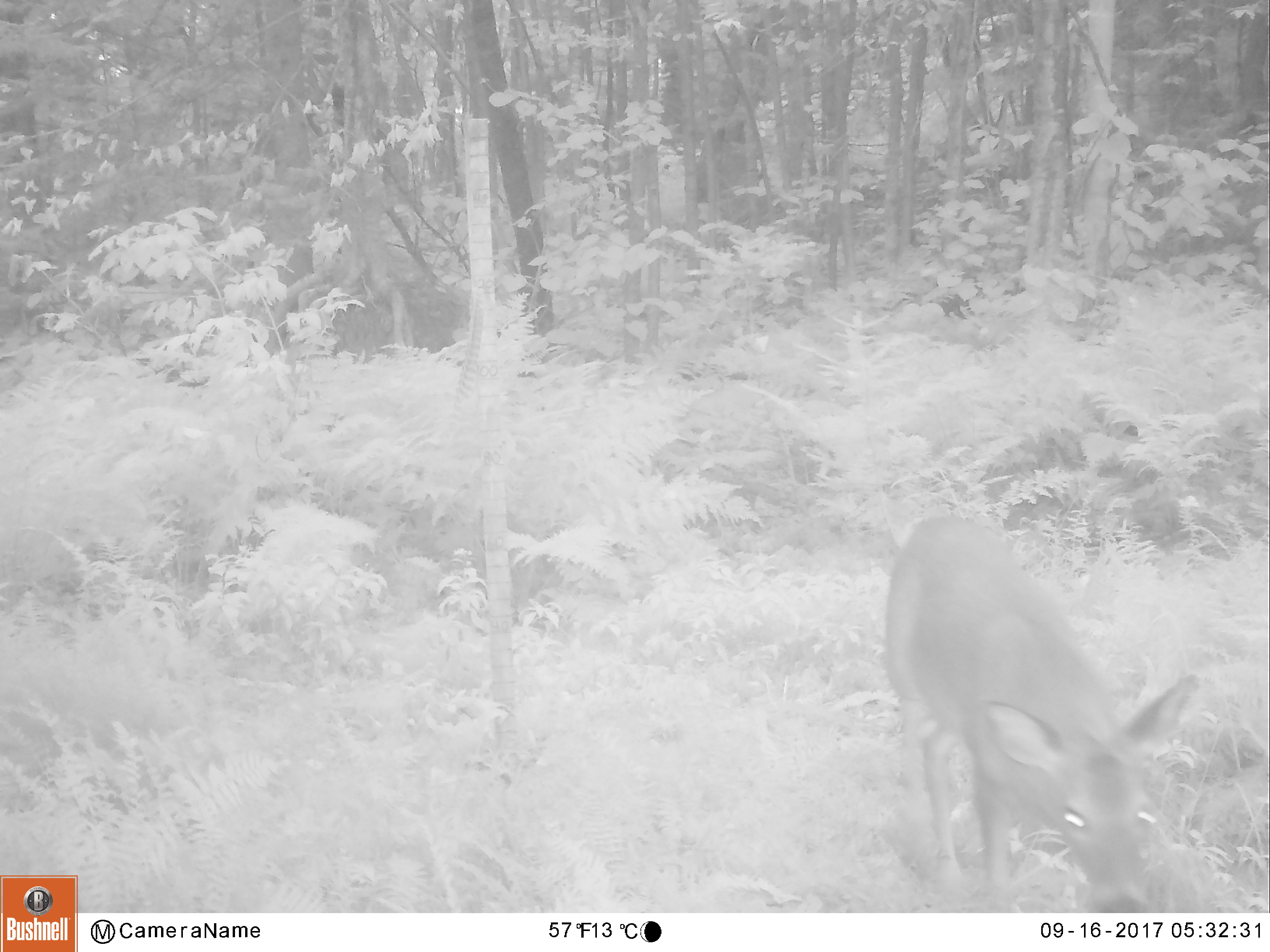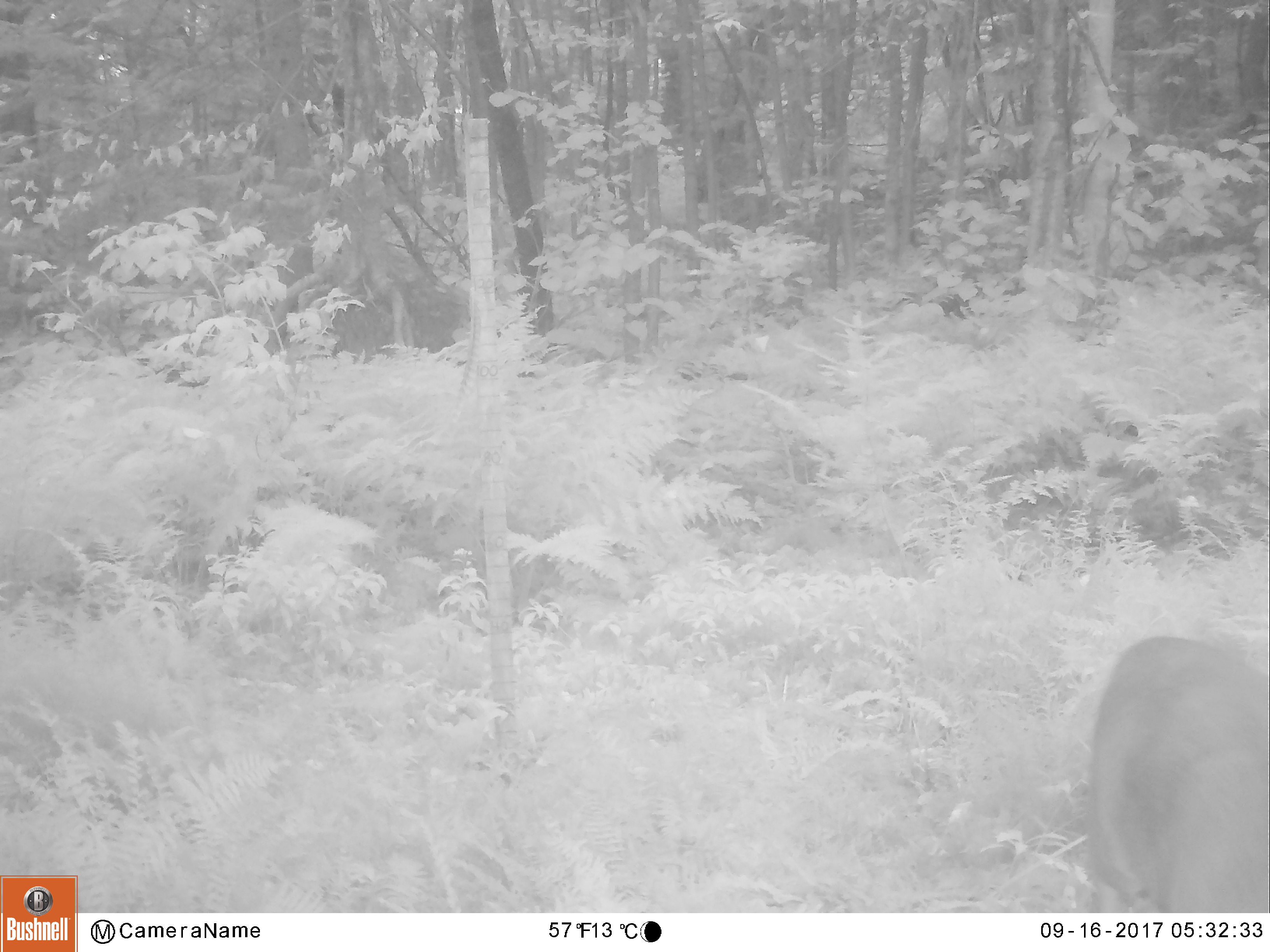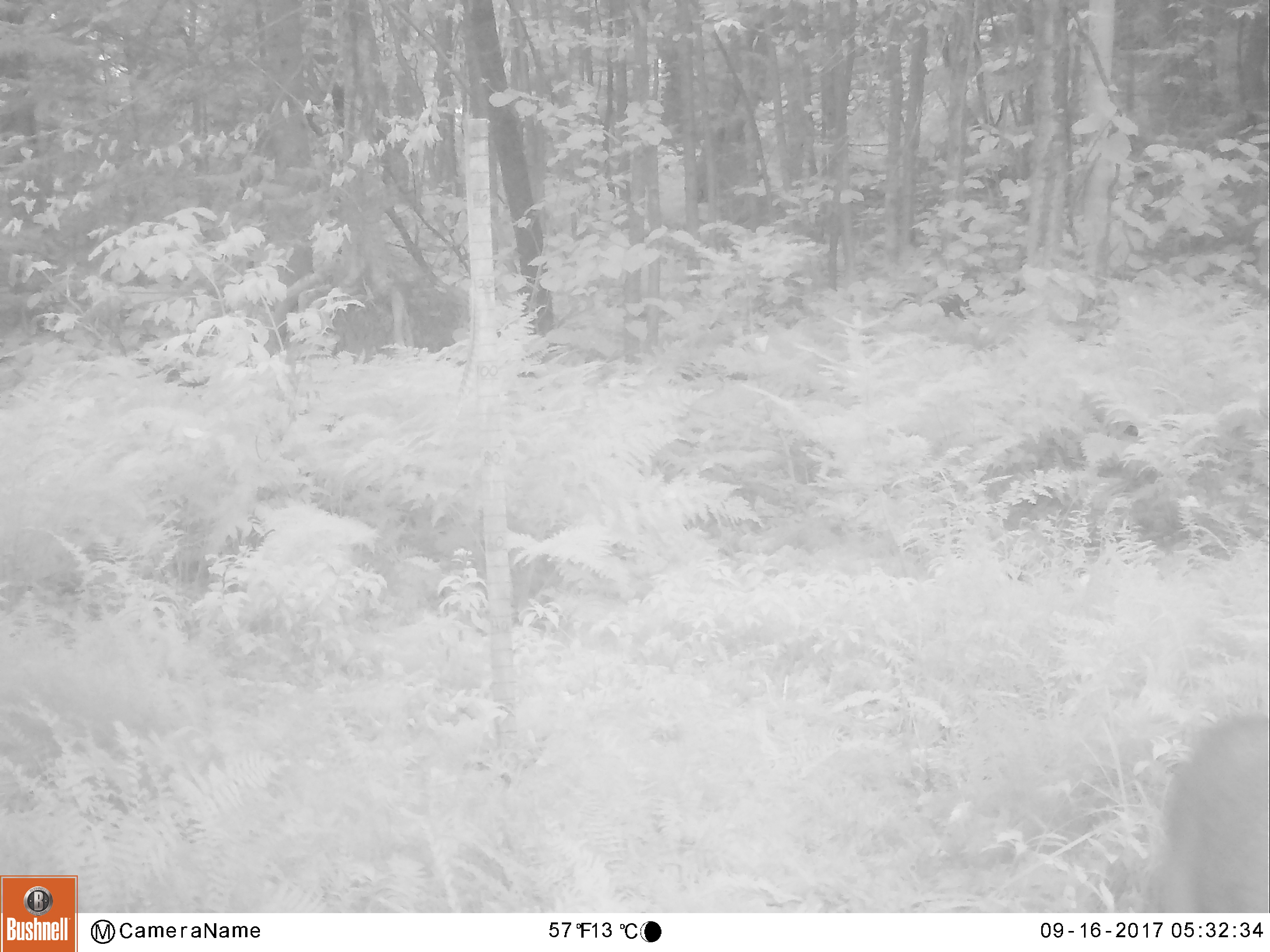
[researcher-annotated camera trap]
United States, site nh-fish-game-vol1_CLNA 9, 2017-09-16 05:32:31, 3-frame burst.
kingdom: Animalia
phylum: Chordata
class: Mammalia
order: Artiodactyla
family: Cervidae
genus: Odocoileus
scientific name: Odocoileus virginianus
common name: white-tailed deer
White-tailed deer (Odocoileus virginianus).